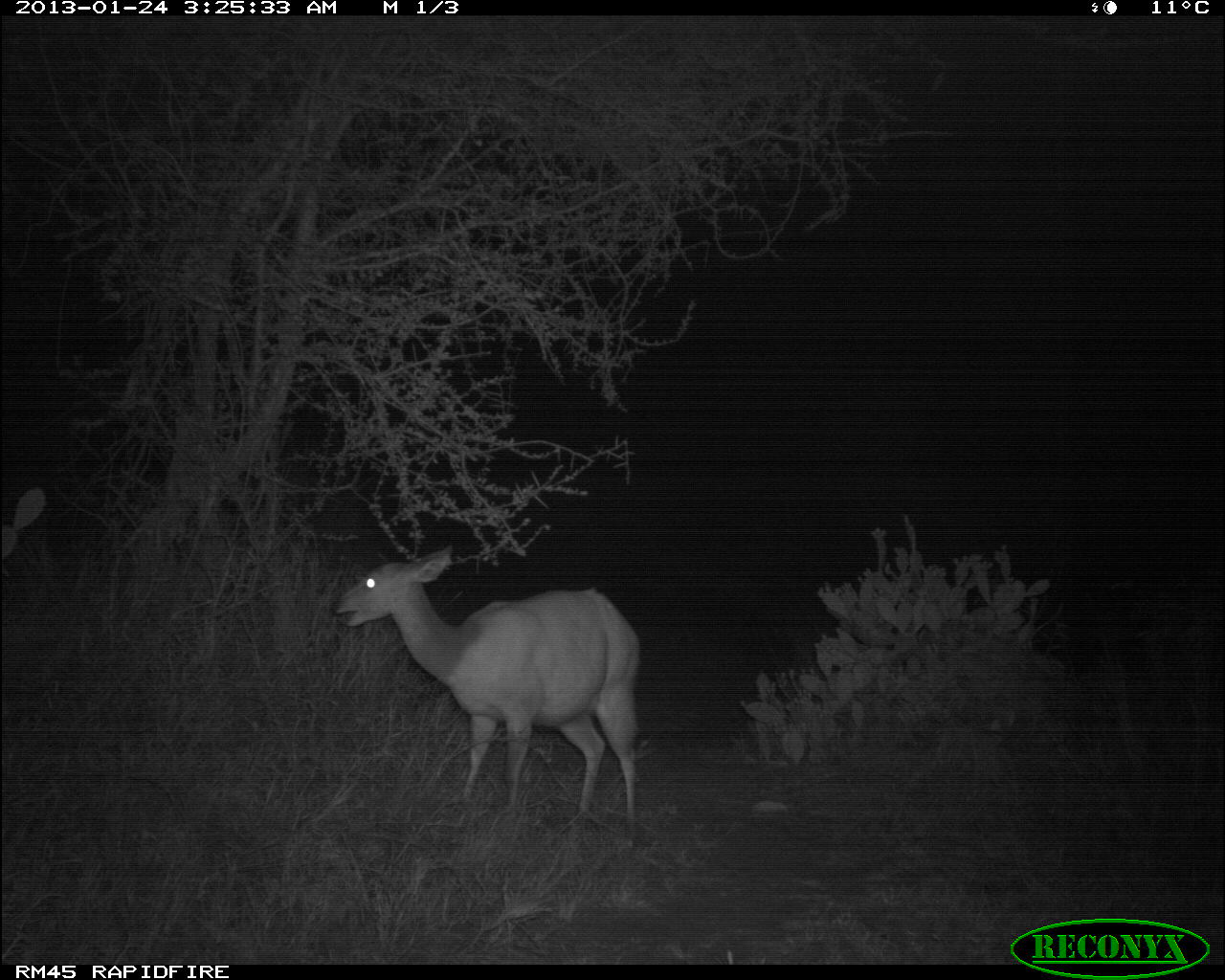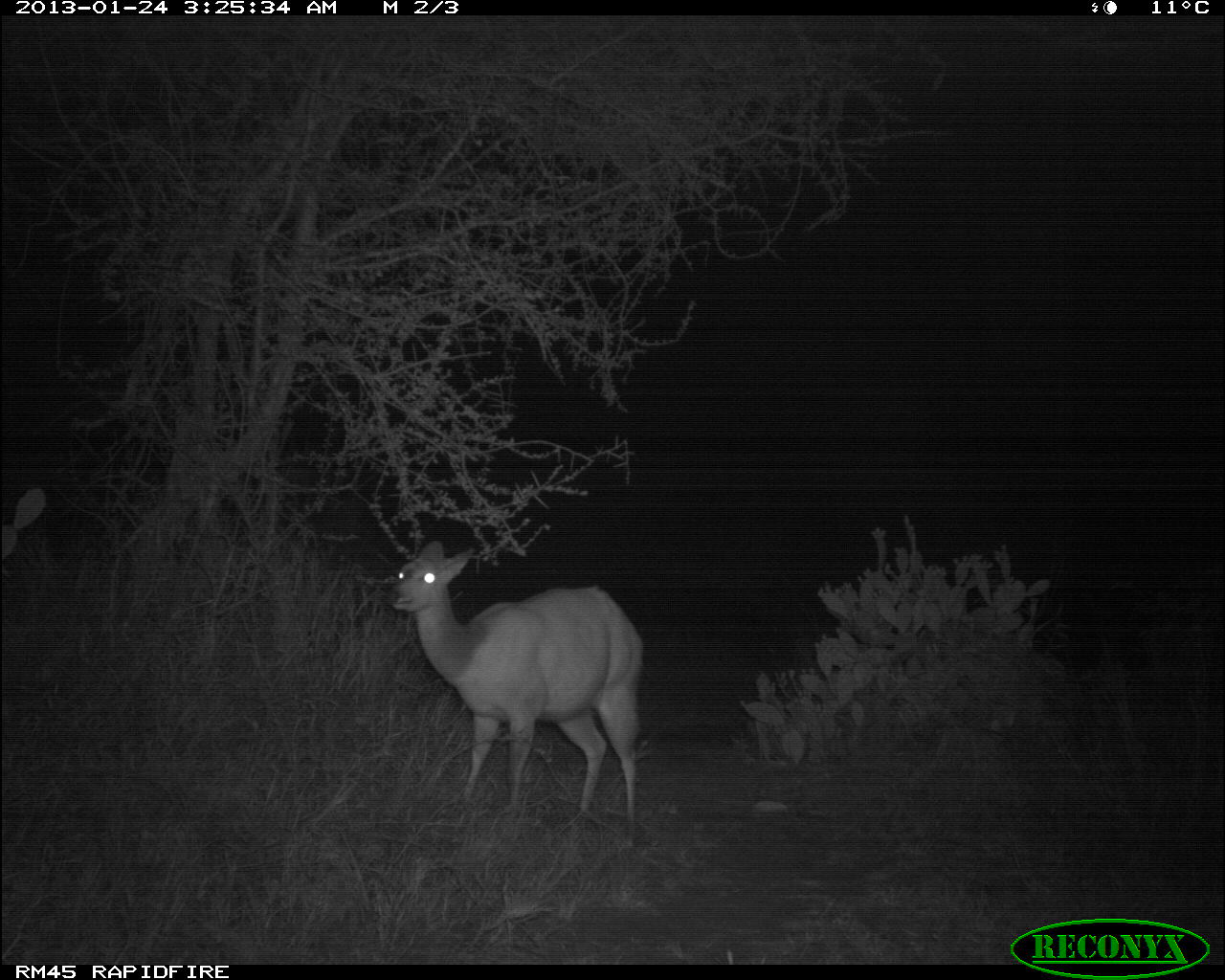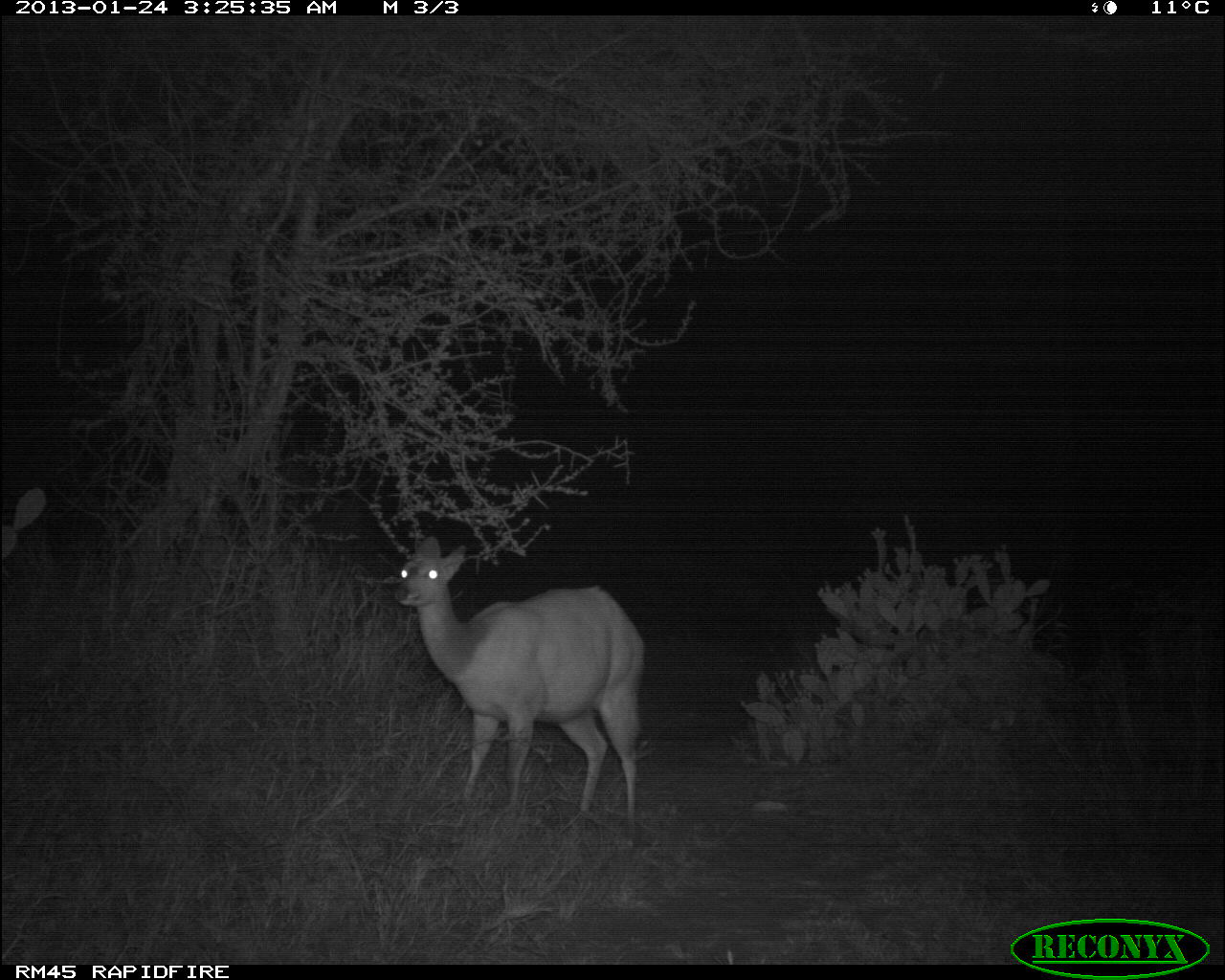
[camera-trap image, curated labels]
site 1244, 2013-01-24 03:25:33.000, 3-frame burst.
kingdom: Animalia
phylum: Chordata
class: Mammalia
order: Artiodactyla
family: Bovidae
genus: Tragelaphus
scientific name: Tragelaphus scriptus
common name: bushbuck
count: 1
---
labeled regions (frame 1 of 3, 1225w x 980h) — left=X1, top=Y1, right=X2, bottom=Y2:
tragelaphus scriptus: left=330, top=543, right=640, bottom=833; left=0, top=485, right=47, bottom=563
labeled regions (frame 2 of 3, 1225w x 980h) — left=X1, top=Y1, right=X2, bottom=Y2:
tragelaphus scriptus: left=386, top=540, right=643, bottom=833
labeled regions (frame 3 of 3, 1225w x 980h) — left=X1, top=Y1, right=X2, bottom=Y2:
tragelaphus scriptus: left=394, top=531, right=648, bottom=843